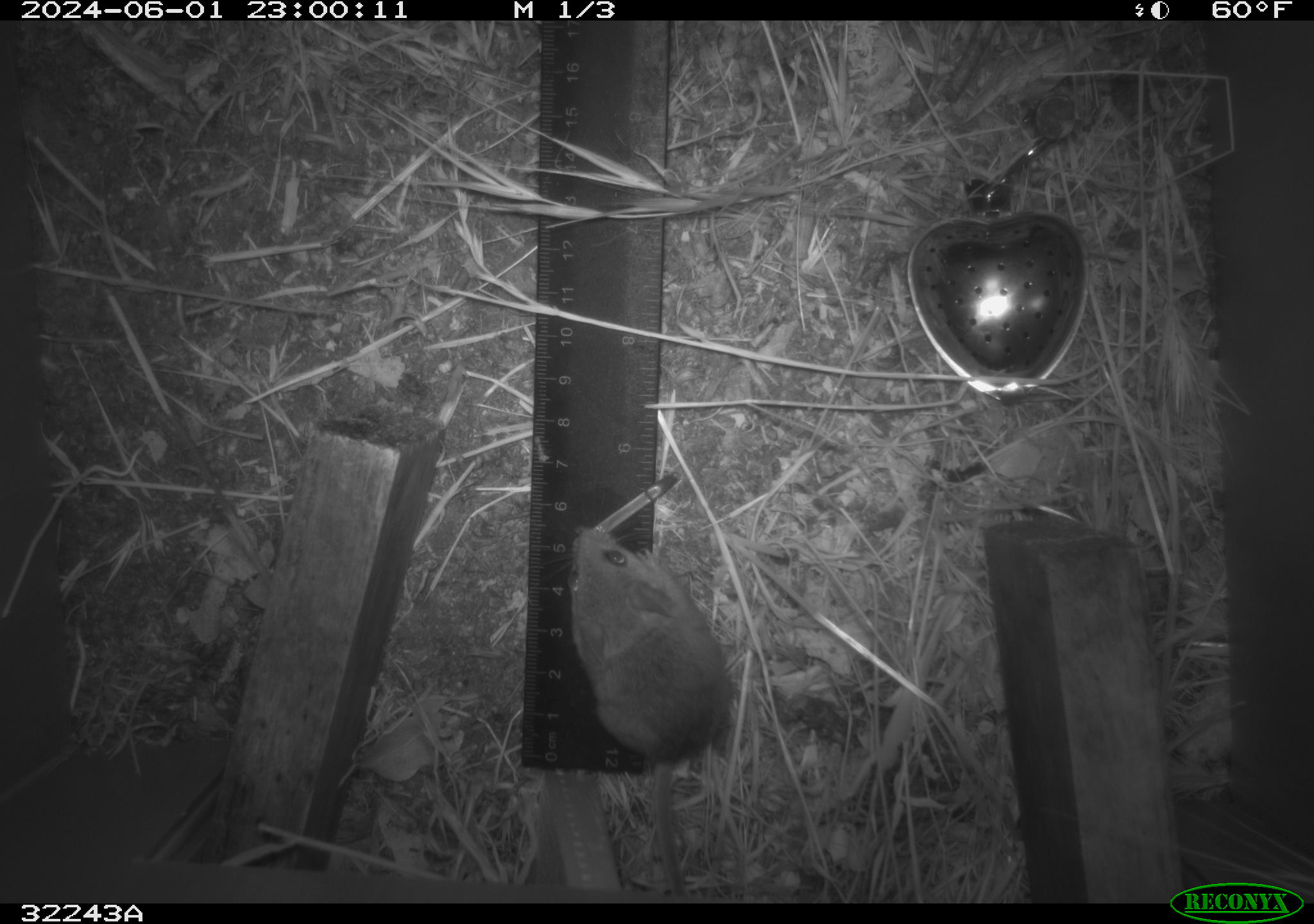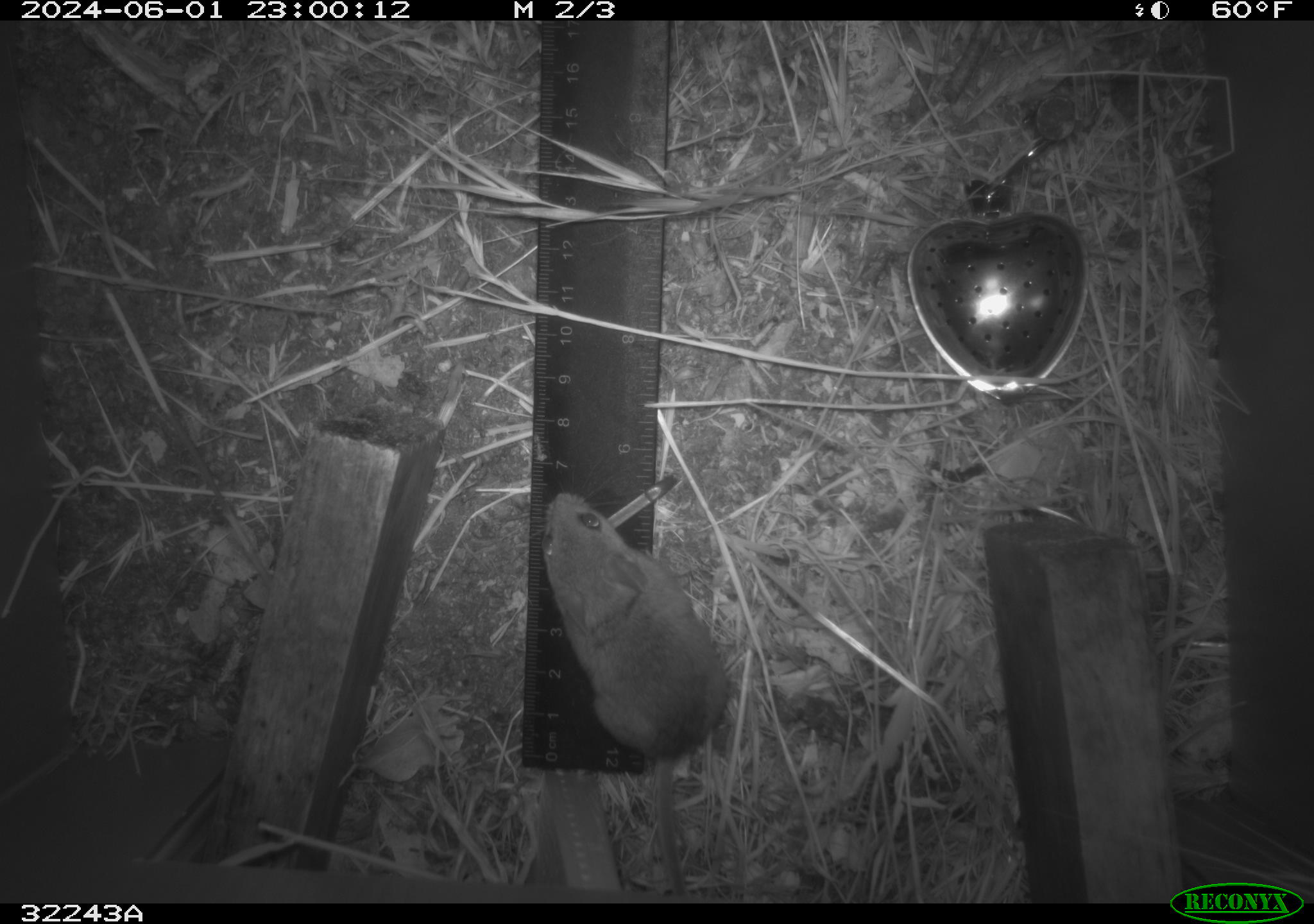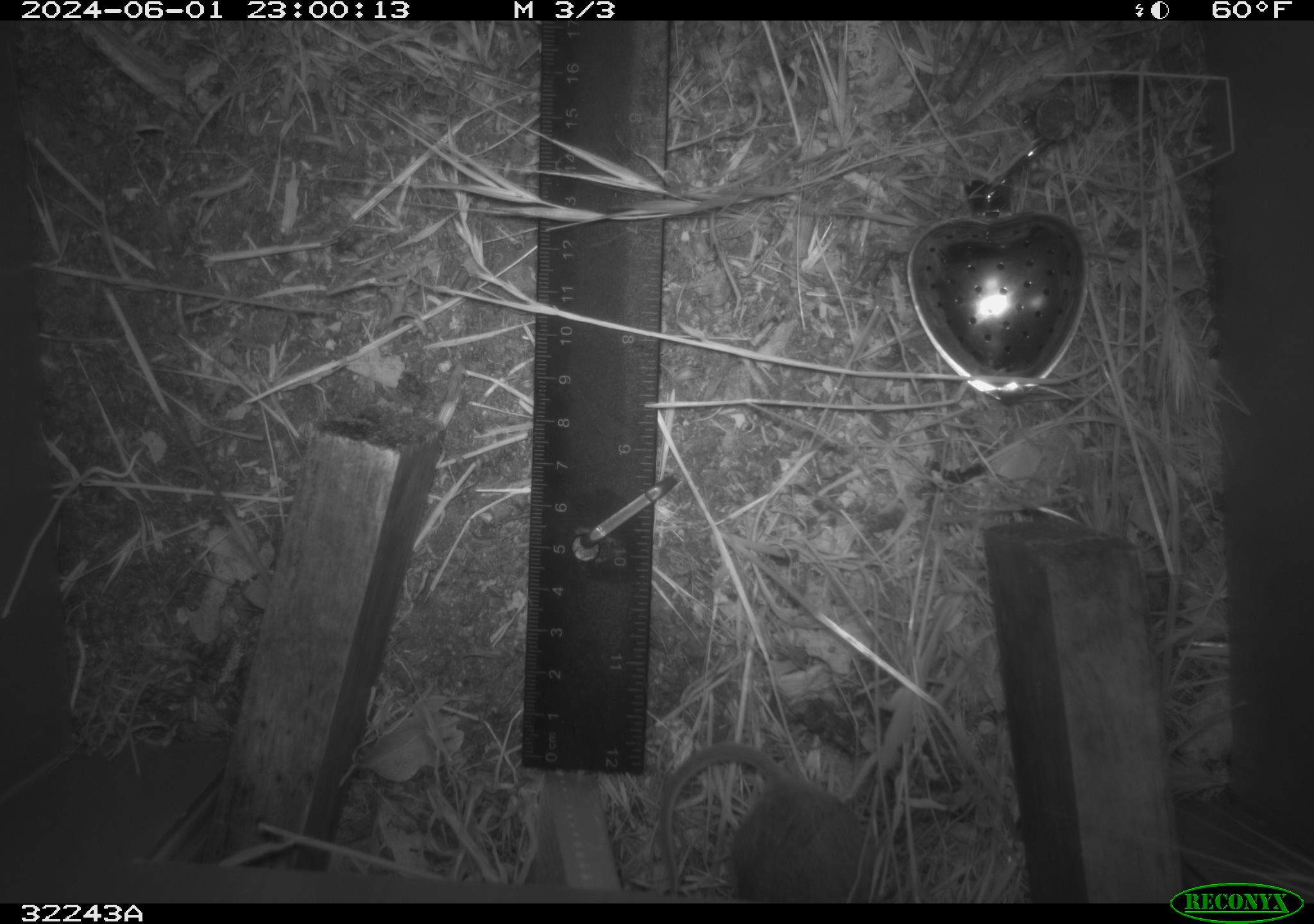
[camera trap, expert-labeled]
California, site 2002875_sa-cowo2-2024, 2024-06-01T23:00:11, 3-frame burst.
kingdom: Animalia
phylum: Chordata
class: Mammalia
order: Rodentia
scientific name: Rodentia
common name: rodent